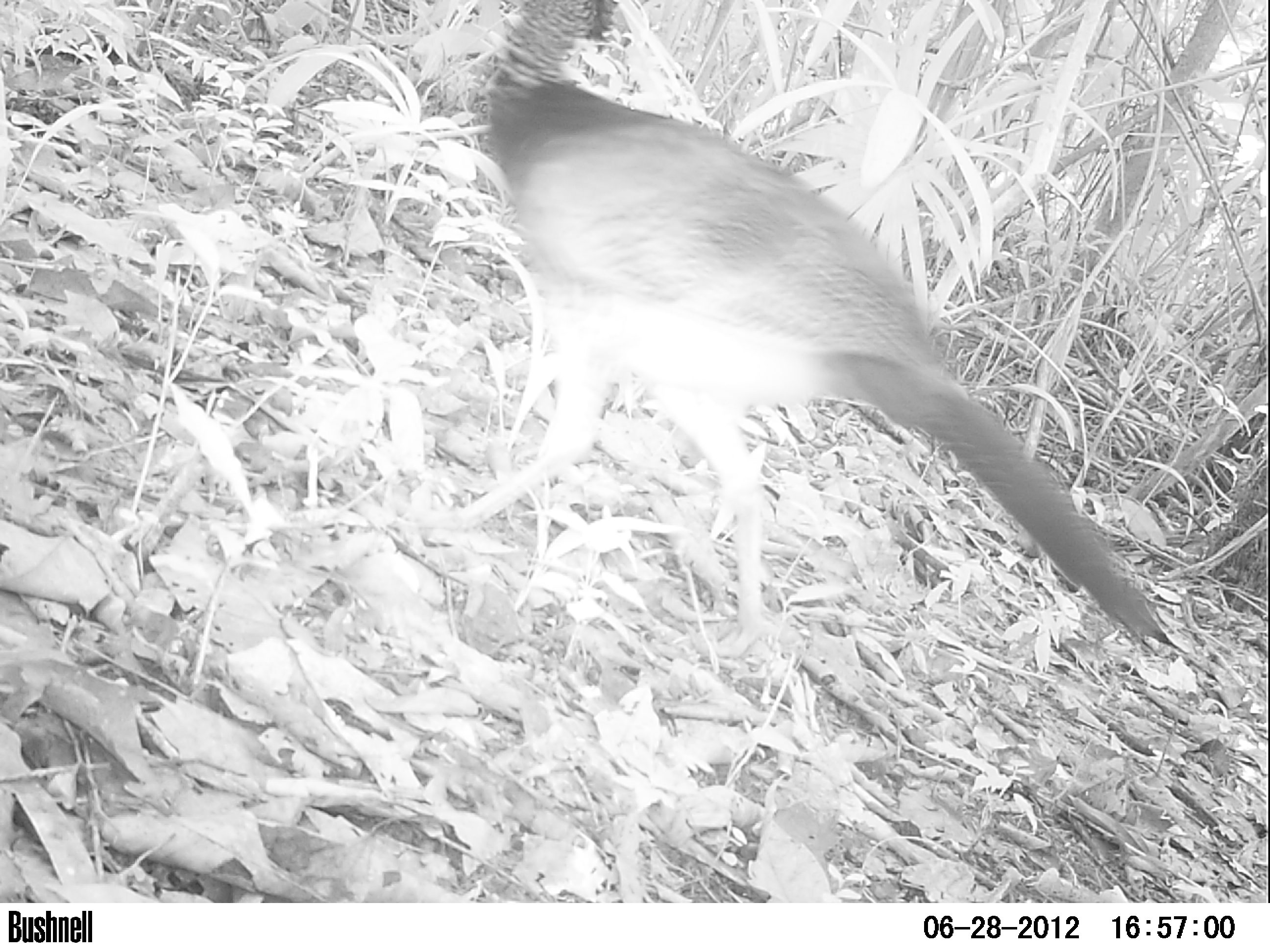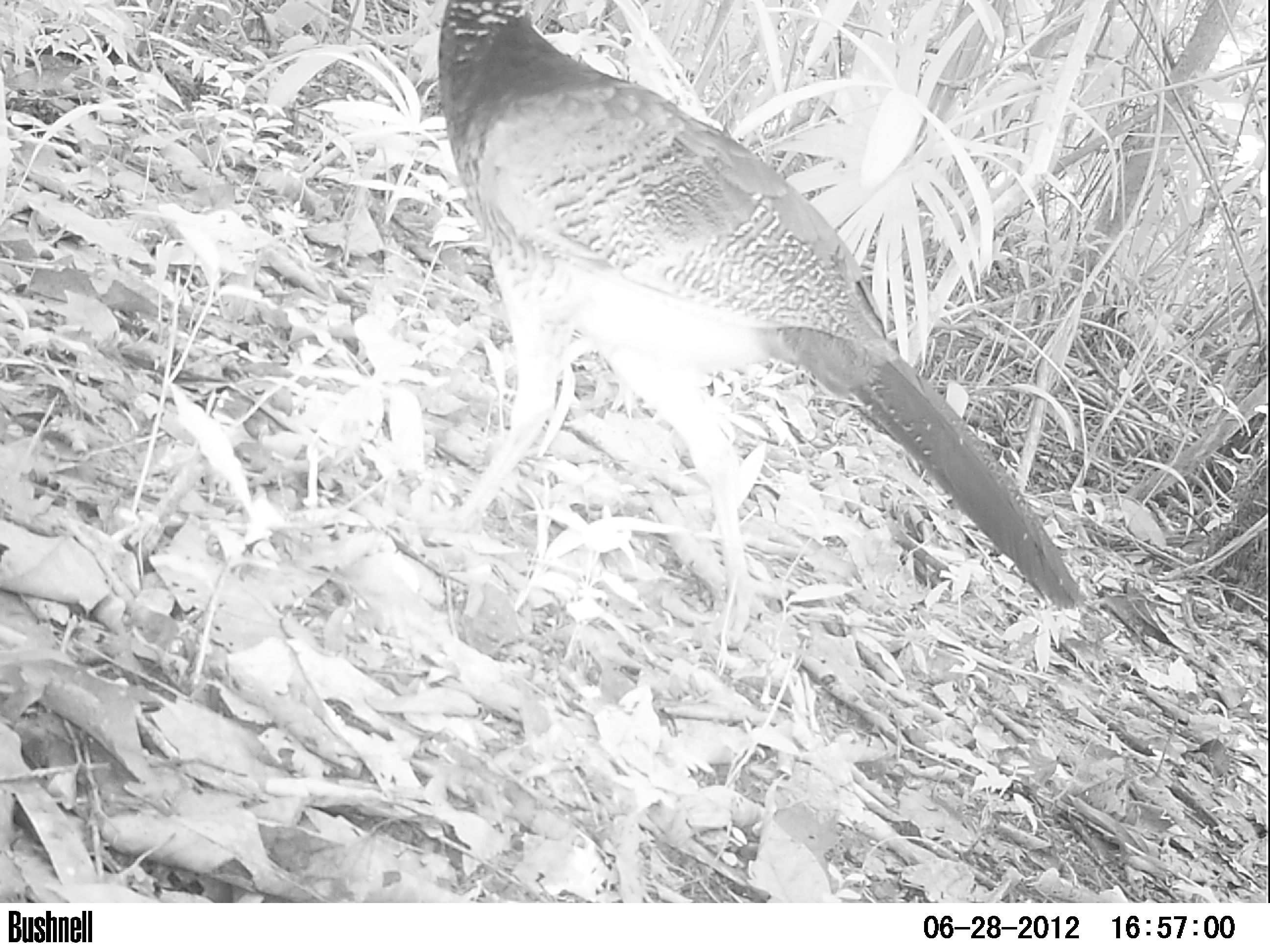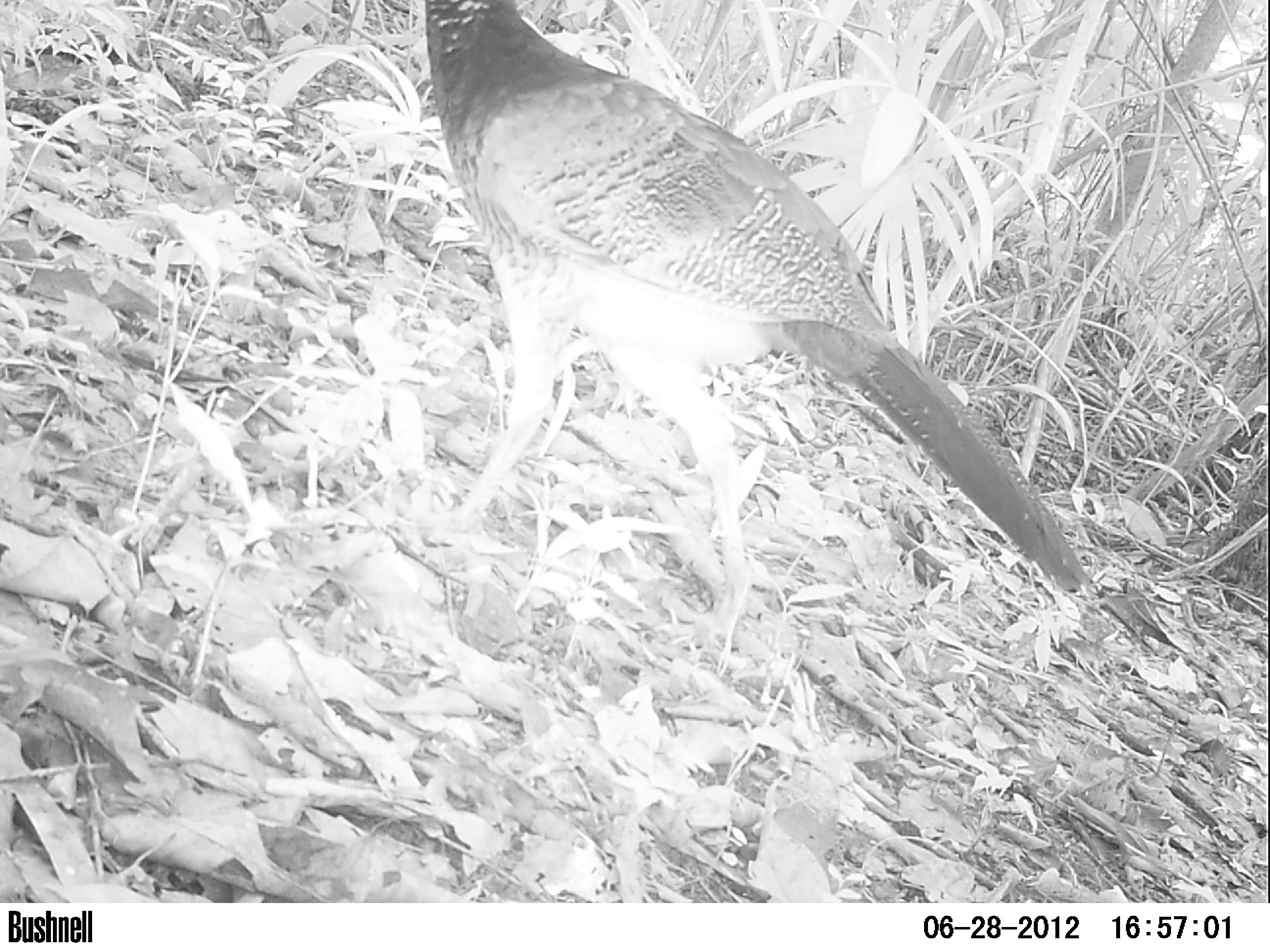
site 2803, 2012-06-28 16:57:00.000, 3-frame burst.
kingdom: Animalia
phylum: Chordata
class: Aves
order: Galliformes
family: Cracidae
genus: Crax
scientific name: Crax rubra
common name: great curassow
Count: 2.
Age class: adult.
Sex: female.